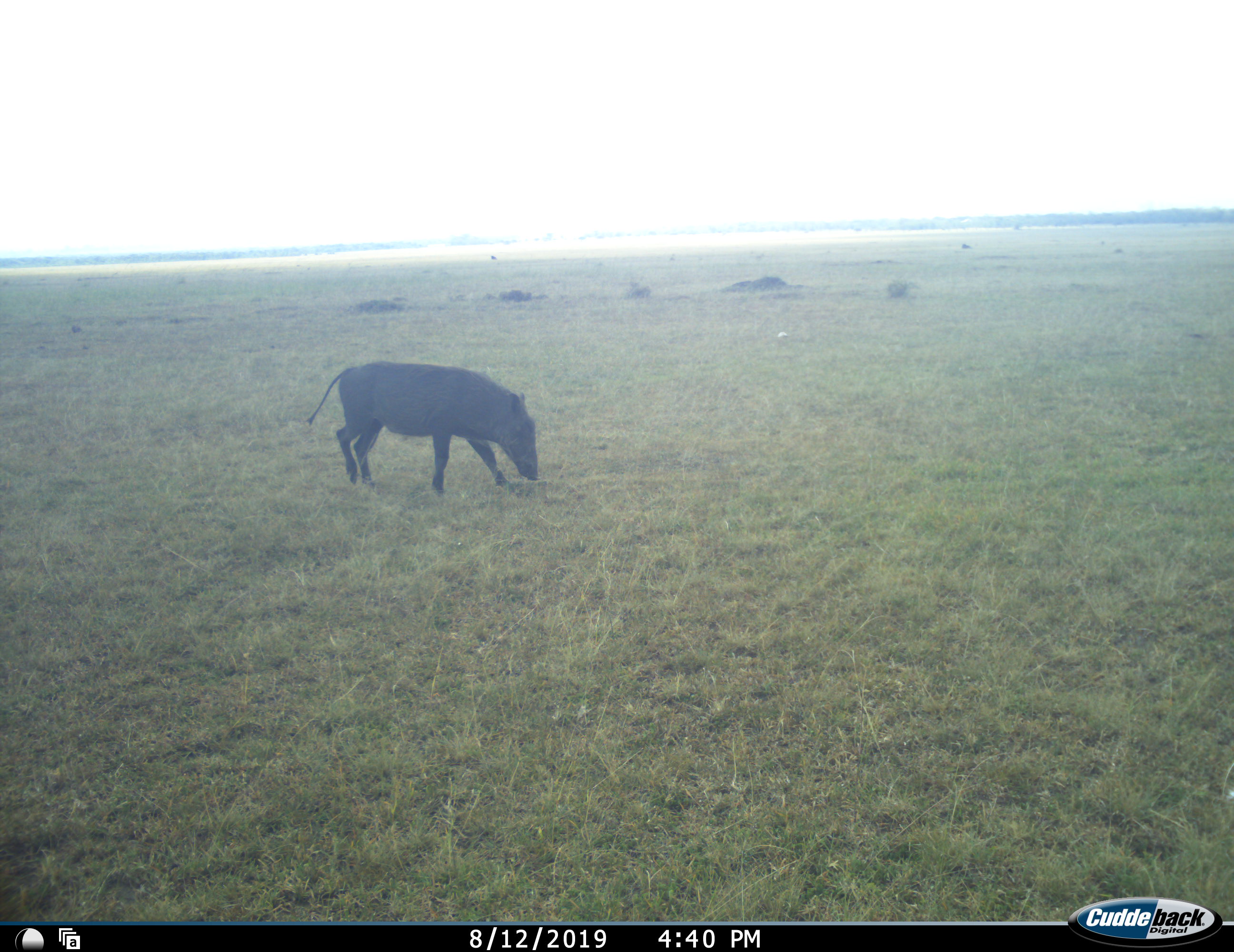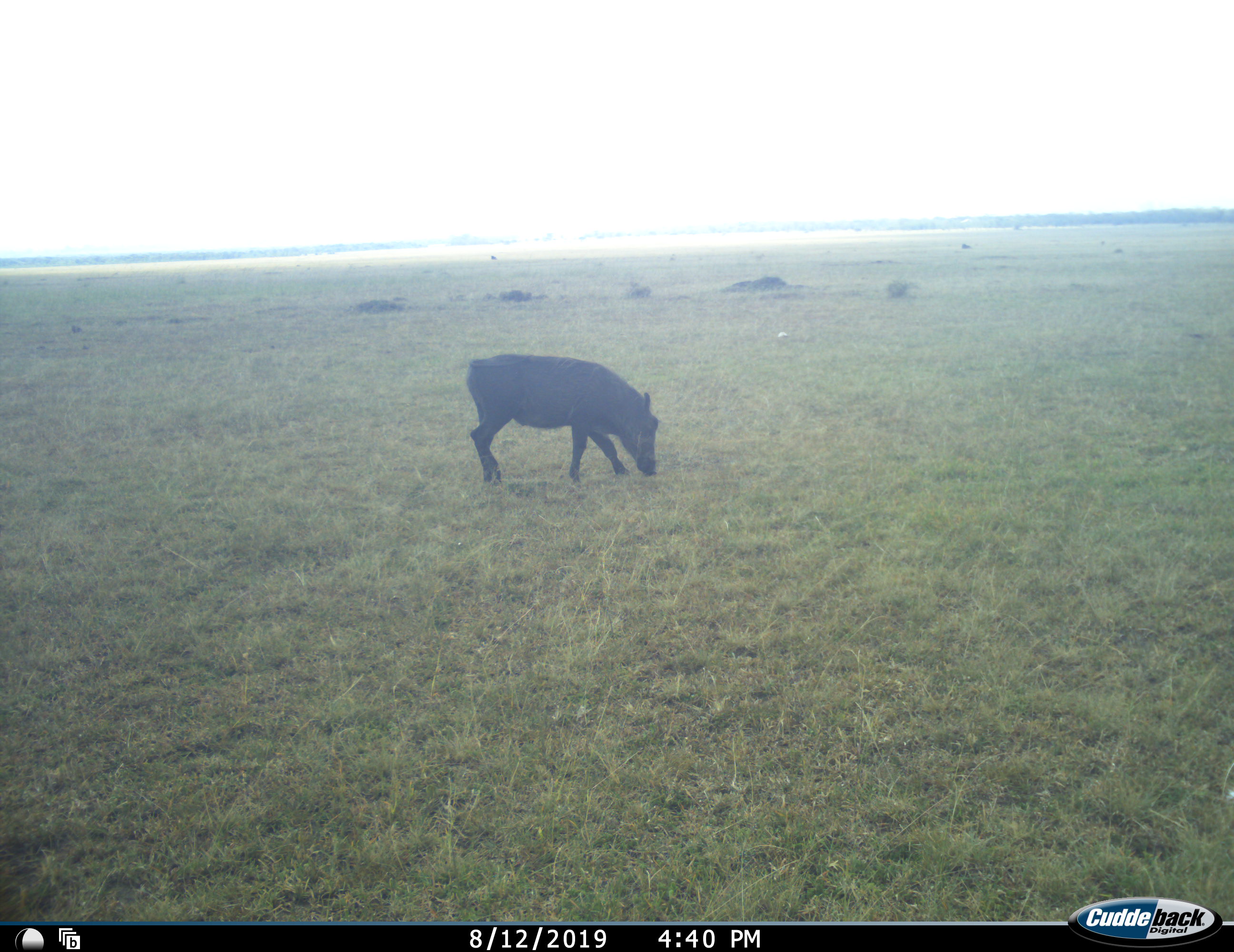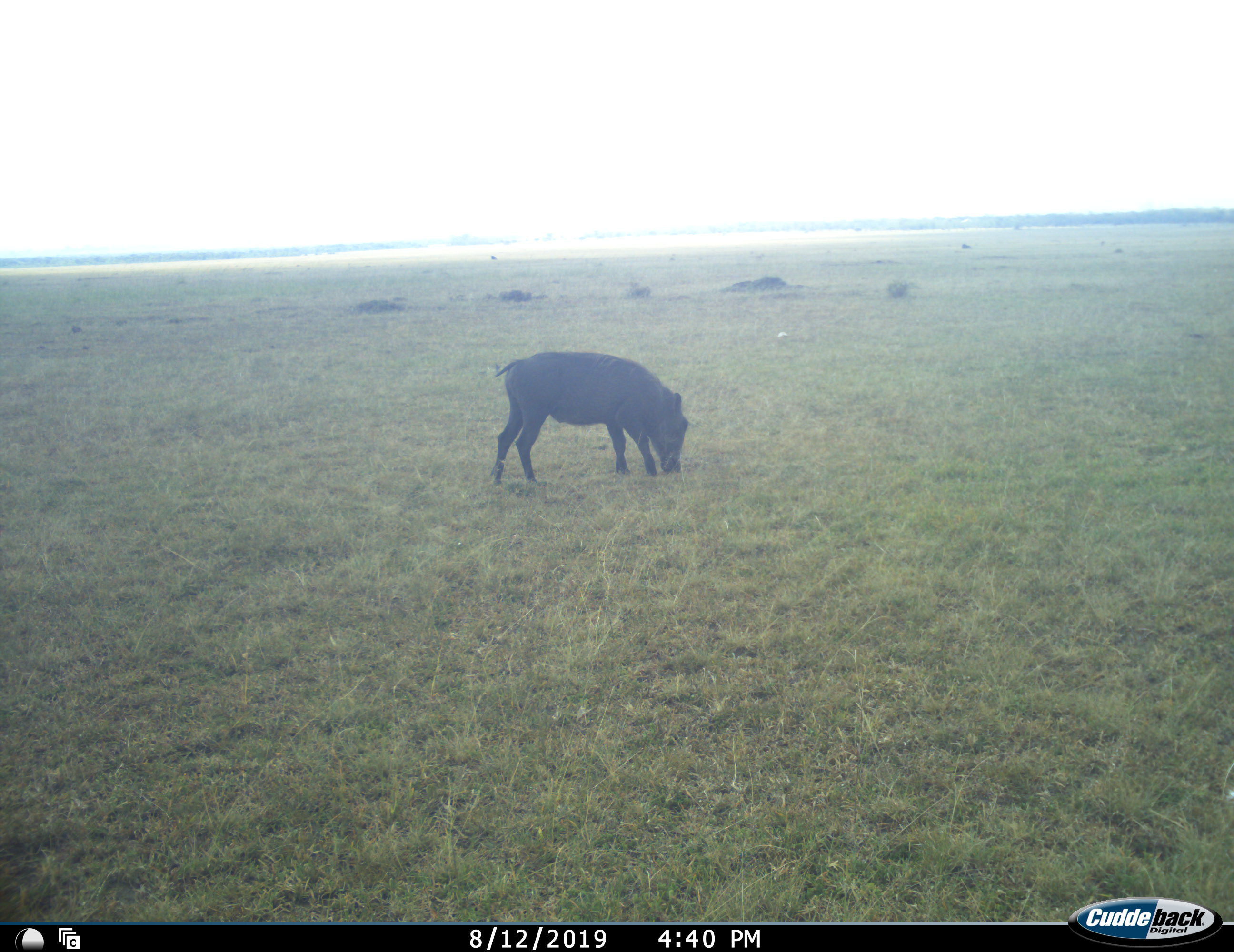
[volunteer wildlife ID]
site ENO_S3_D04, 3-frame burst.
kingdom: Animalia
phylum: Chordata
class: Mammalia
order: Artiodactyla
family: Suidae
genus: Phacochoerus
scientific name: Phacochoerus africanus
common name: warthog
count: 1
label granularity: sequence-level